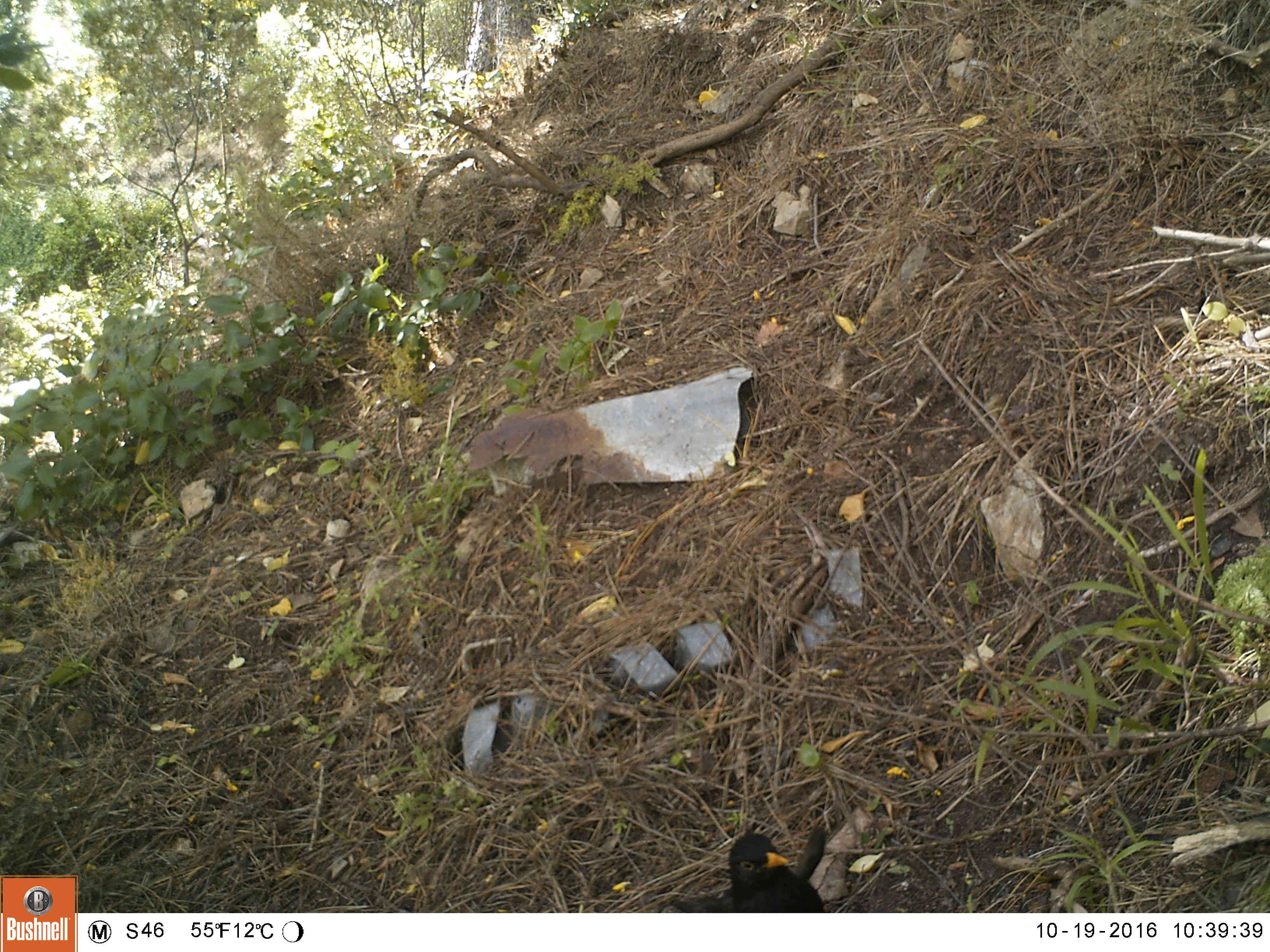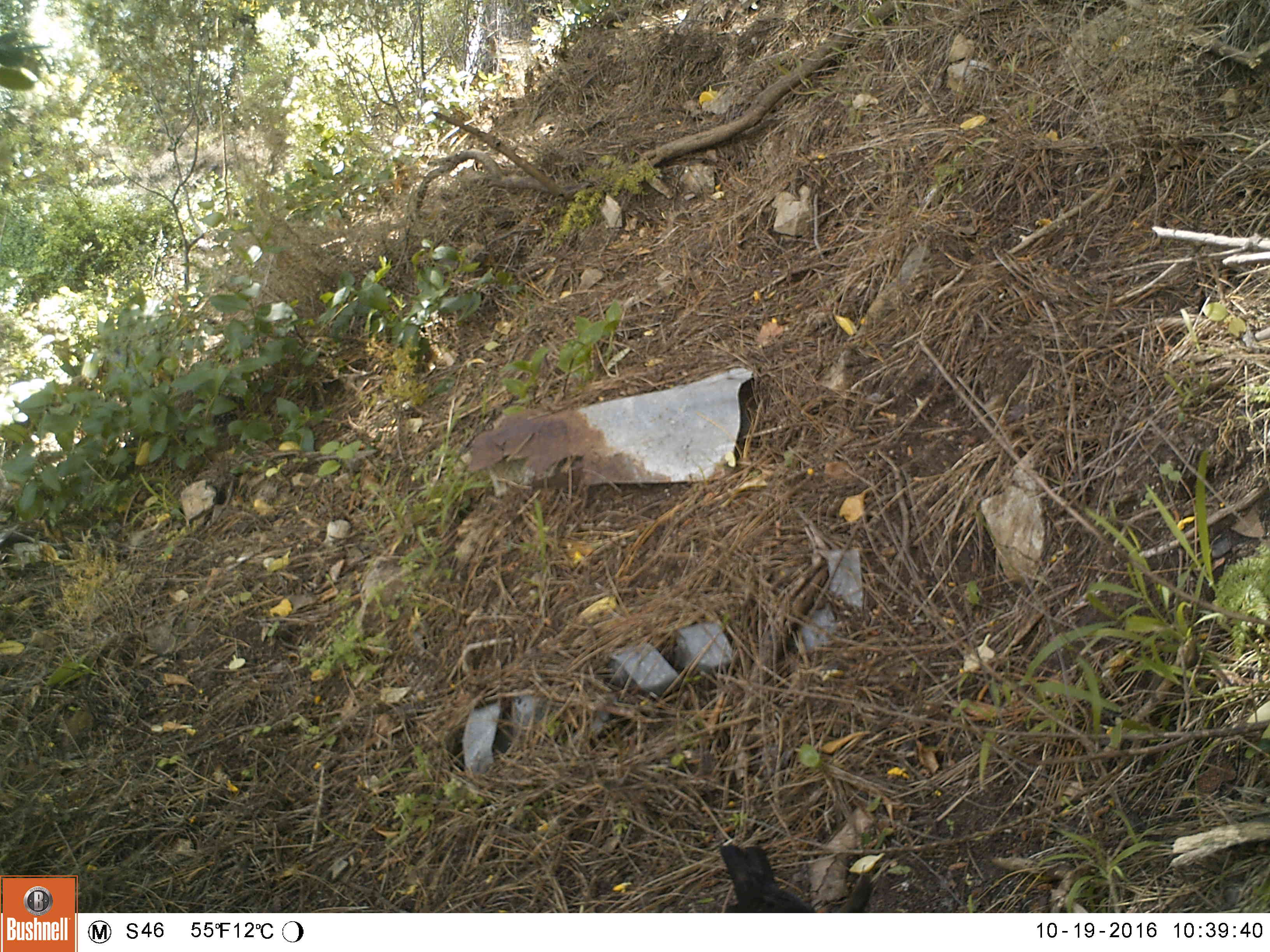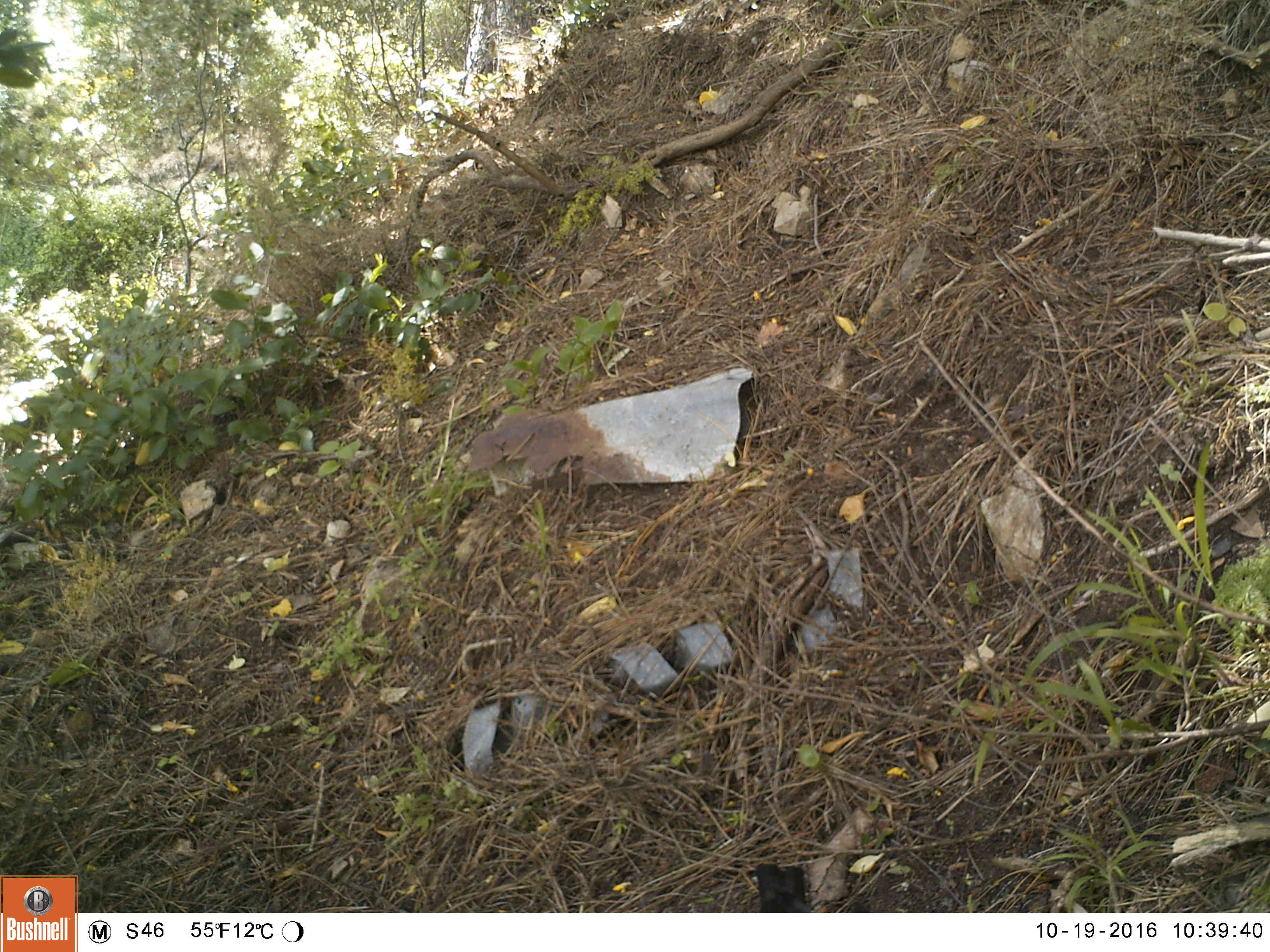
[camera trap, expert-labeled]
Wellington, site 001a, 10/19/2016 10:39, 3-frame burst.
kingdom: Animalia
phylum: Chordata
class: Aves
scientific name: Aves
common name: bird